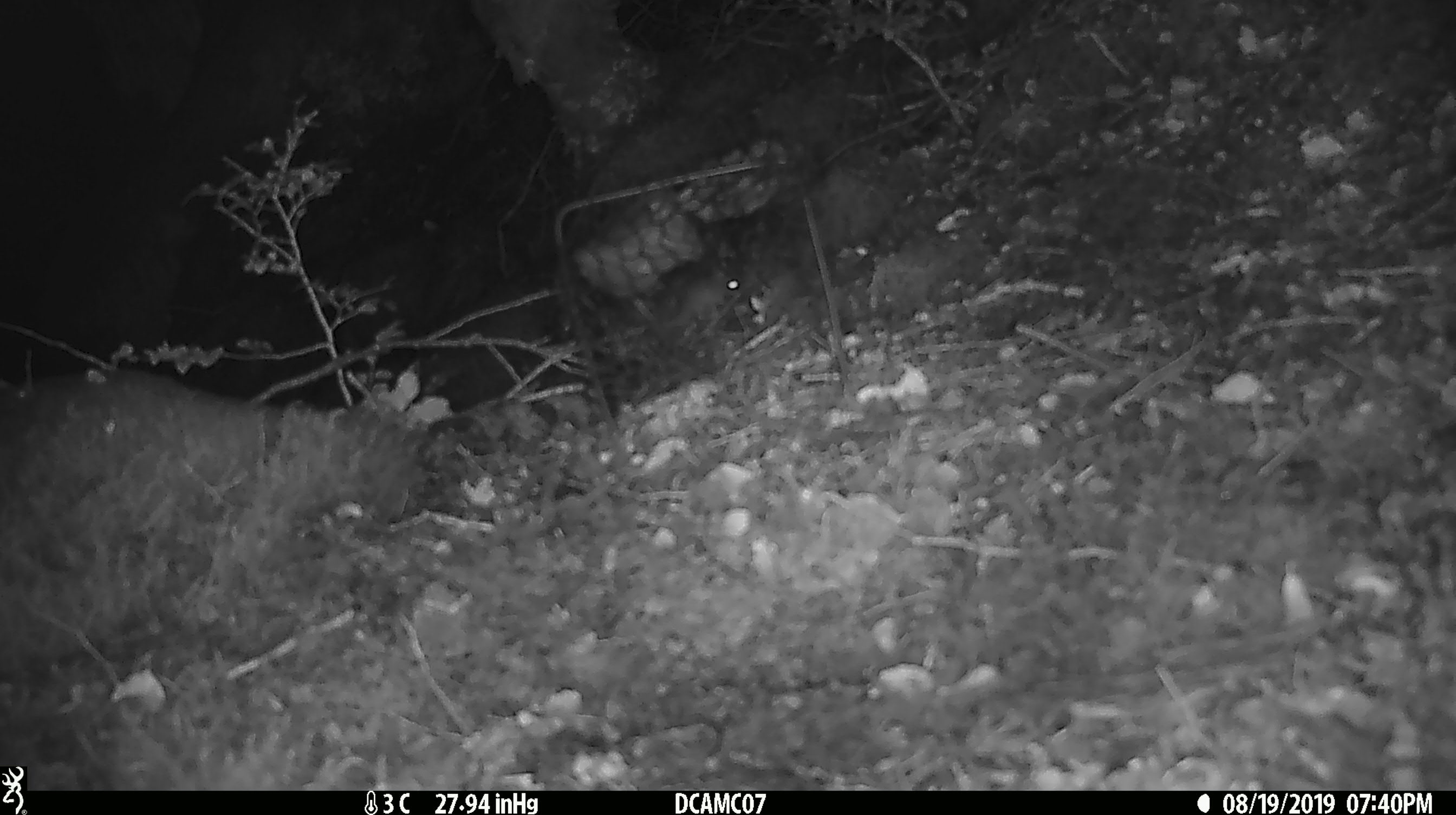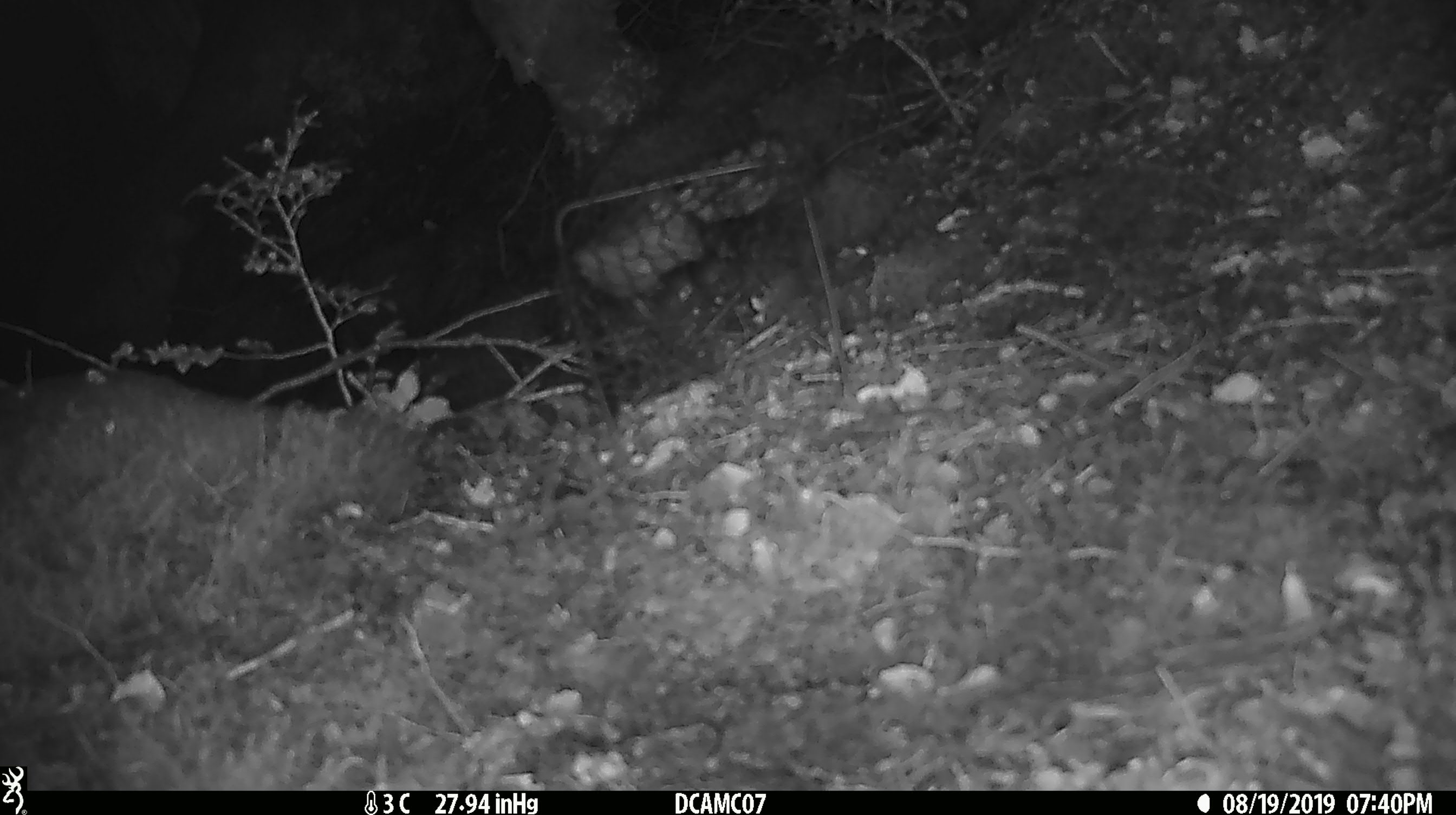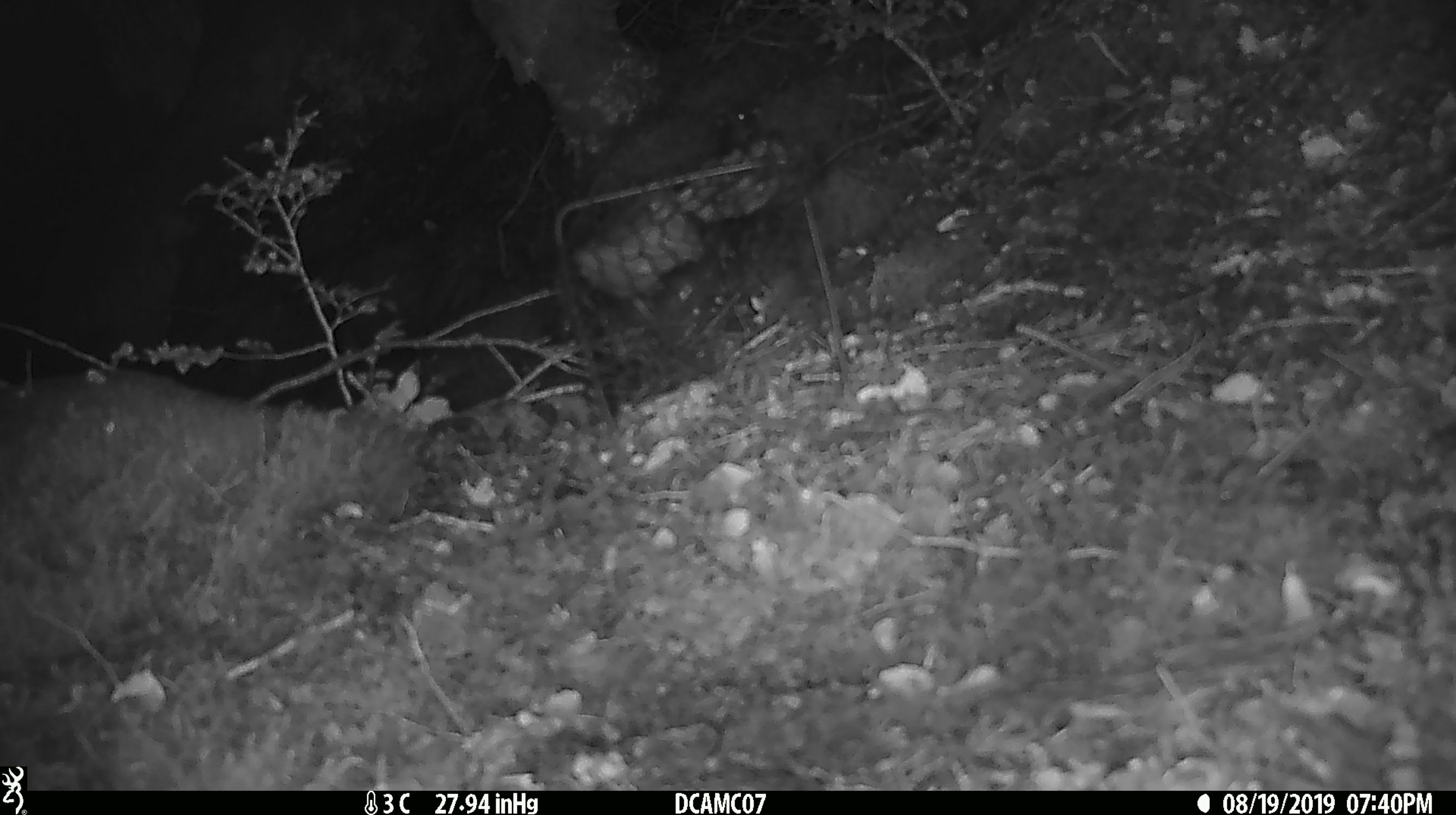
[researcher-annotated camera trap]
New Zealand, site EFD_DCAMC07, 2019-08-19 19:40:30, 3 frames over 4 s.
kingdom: Animalia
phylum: Chordata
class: Mammalia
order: Rodentia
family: Muridae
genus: Mus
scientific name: Mus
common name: mouse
Mouse (Mus).